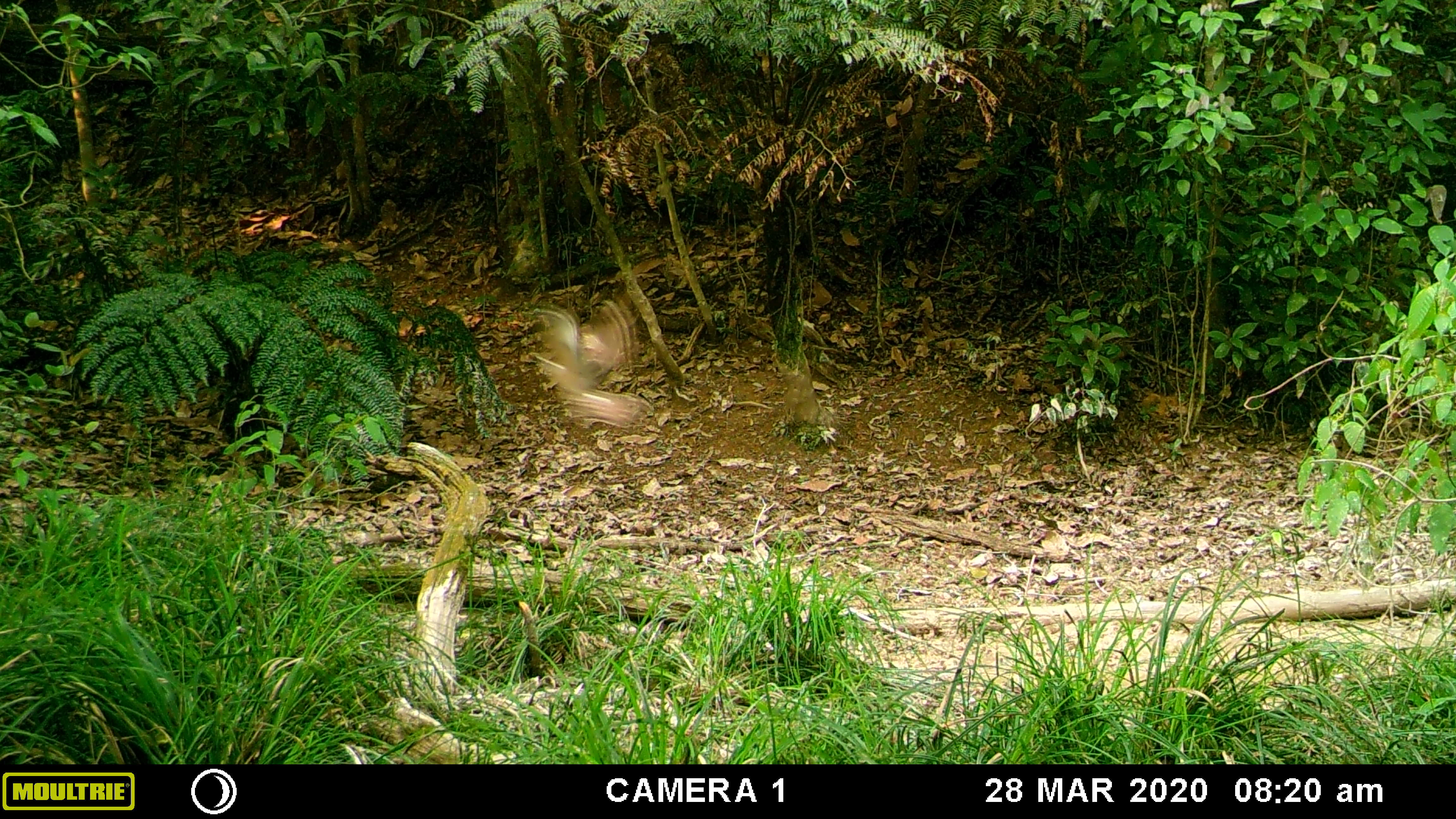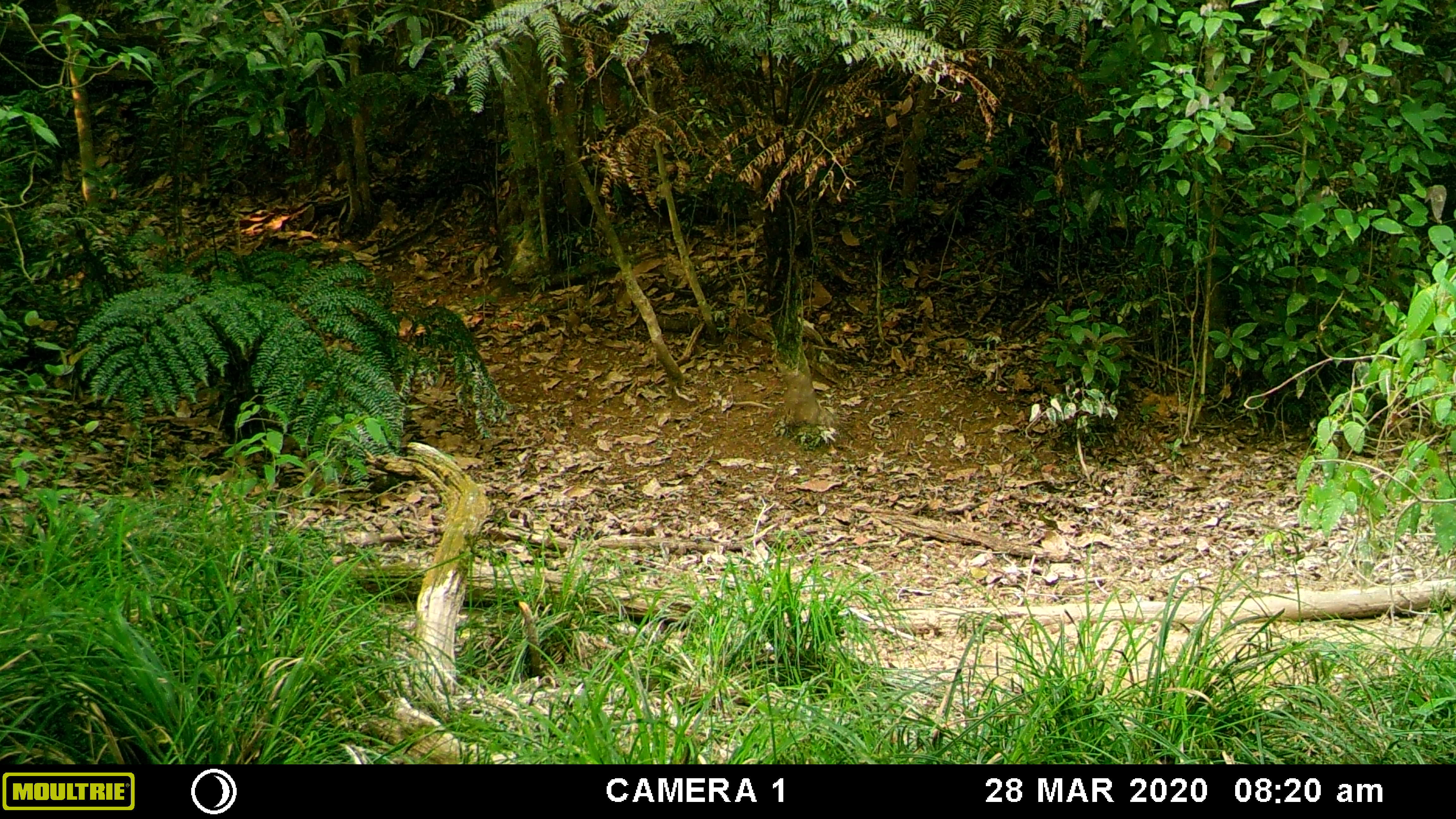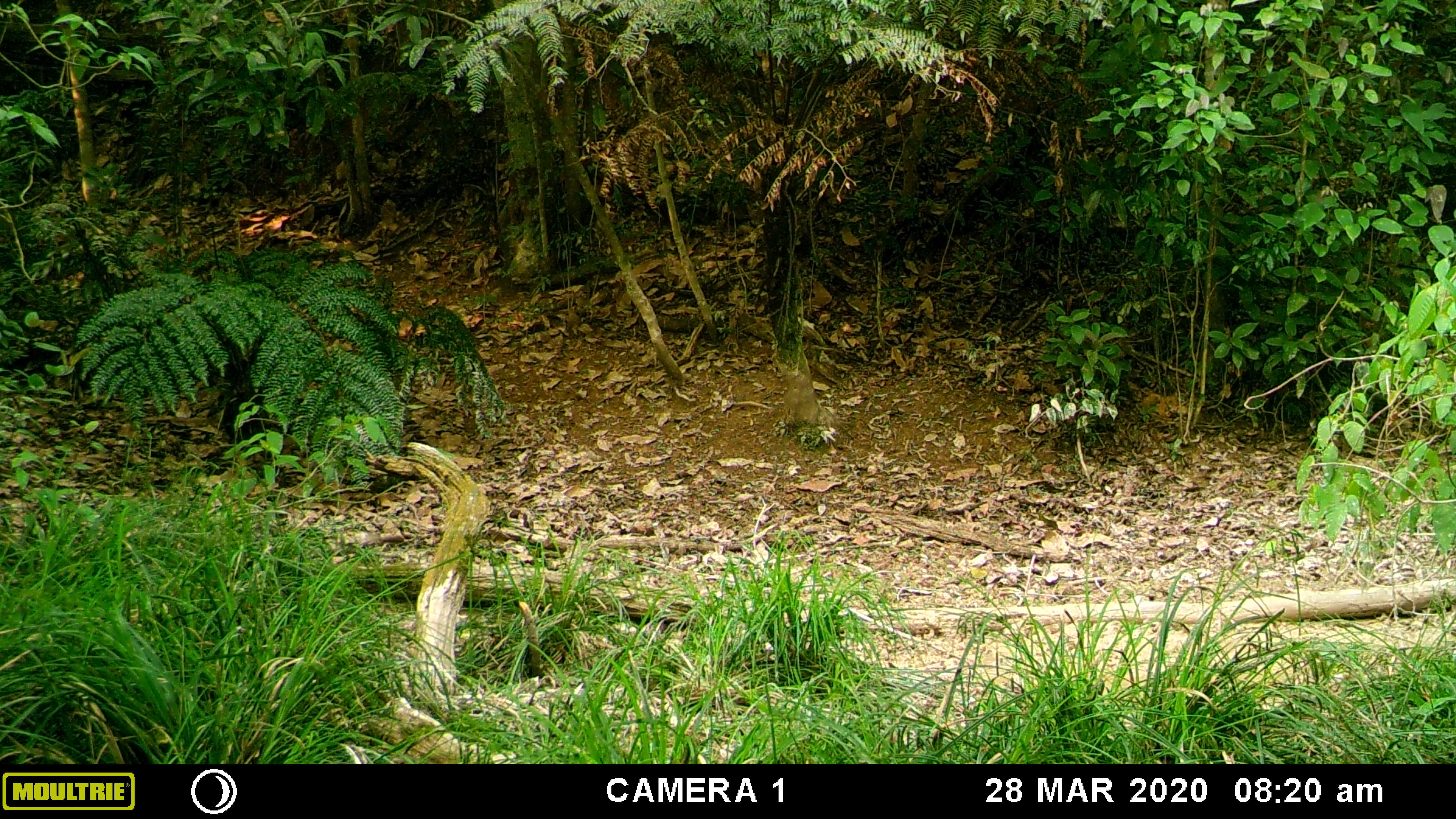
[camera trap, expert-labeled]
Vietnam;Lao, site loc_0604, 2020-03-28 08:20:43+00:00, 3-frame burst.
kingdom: Animalia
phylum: Chordata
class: Aves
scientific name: Aves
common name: bird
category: unidentified bird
Unidentified bird (bird) (Aves). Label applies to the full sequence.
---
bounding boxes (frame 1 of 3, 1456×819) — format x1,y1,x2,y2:
unidentified bird: 528,300,654,429